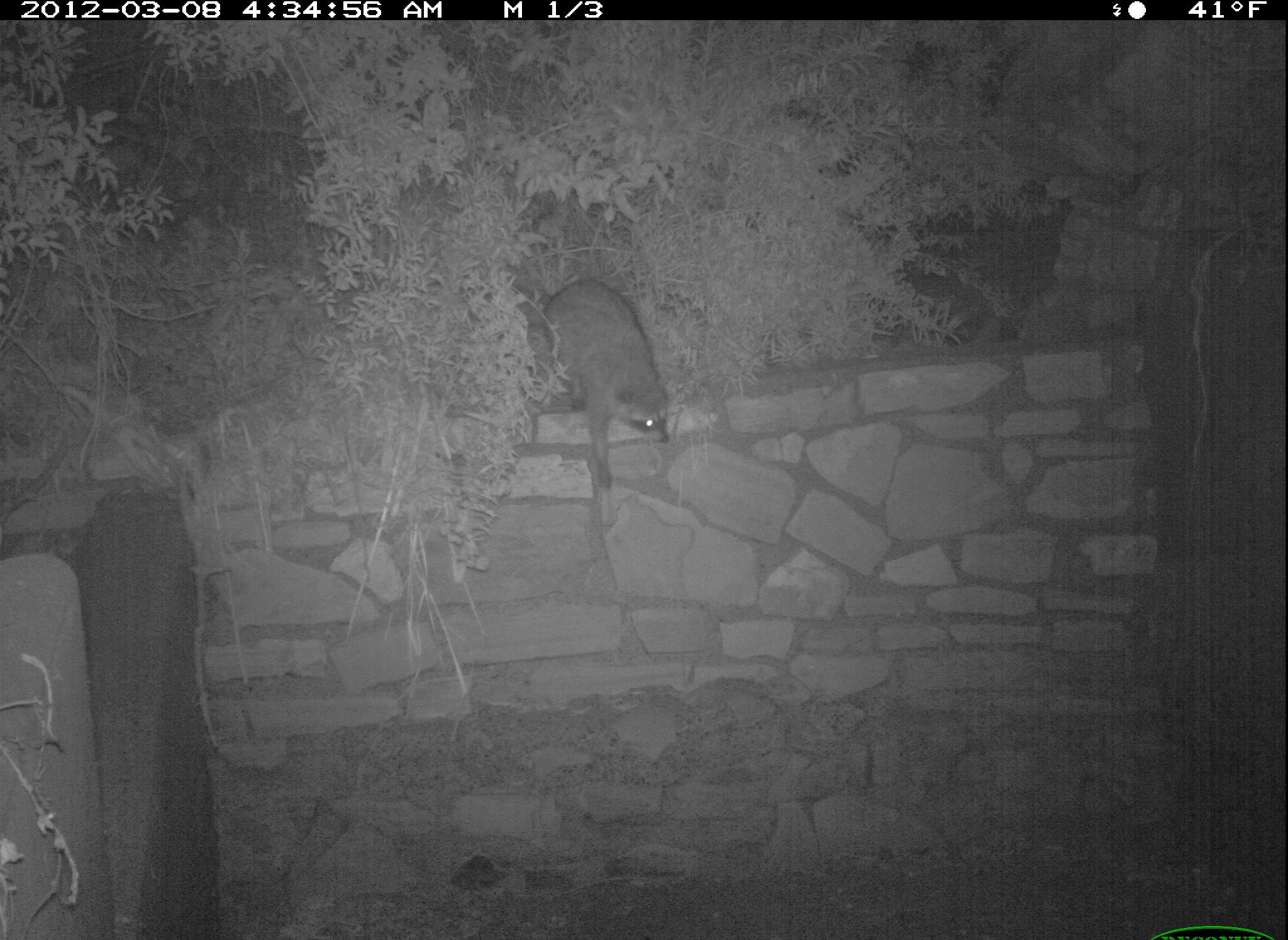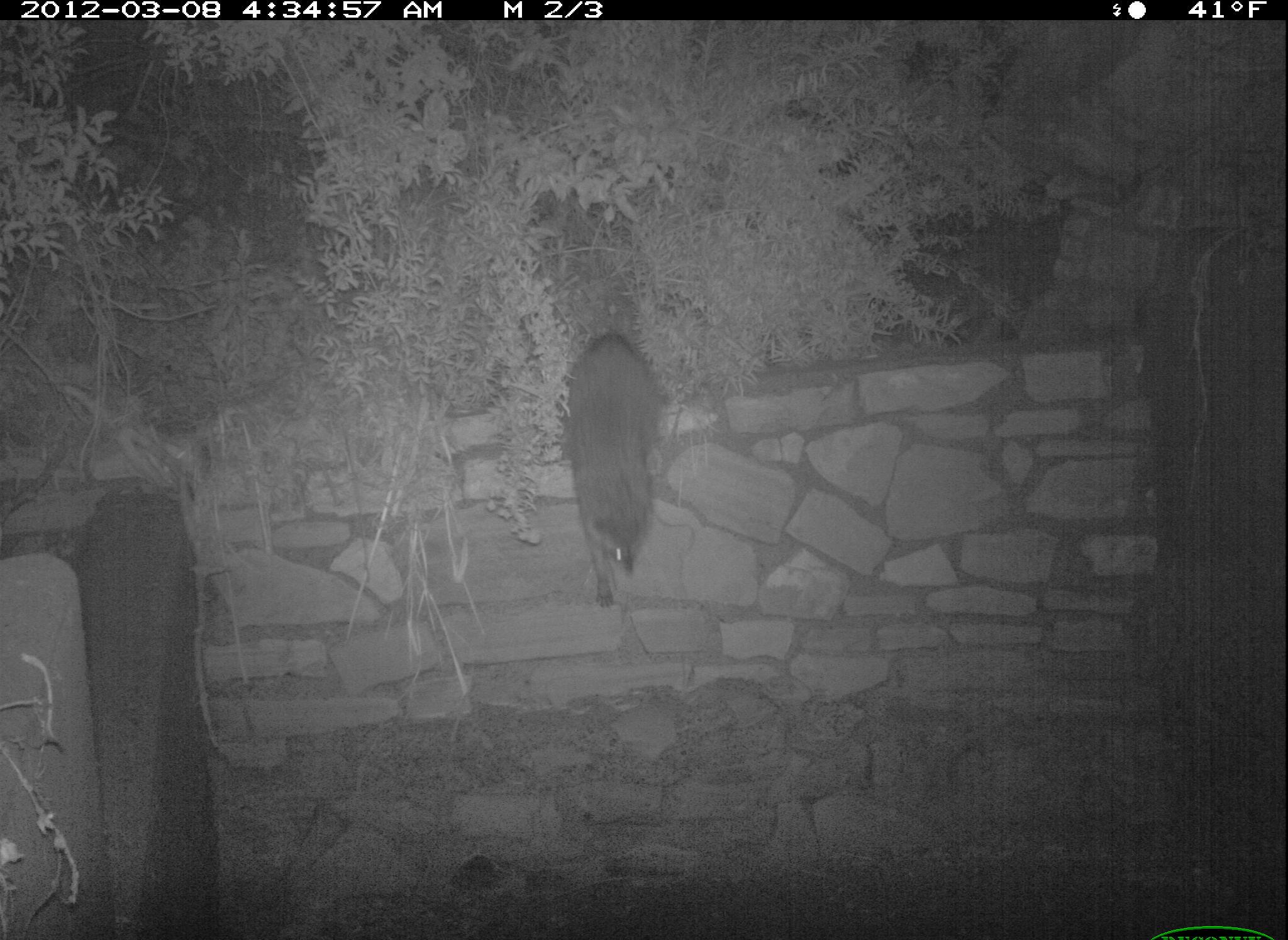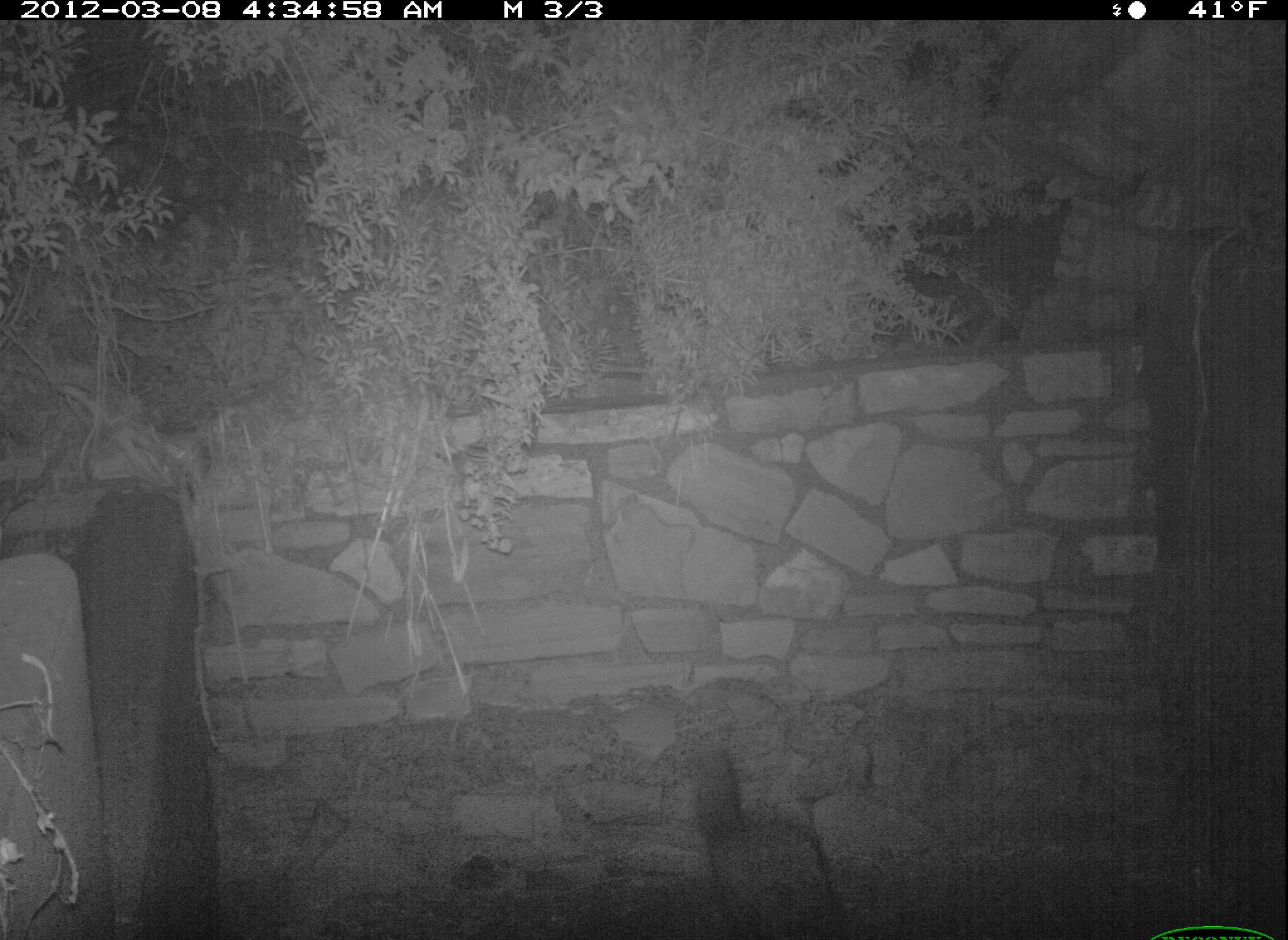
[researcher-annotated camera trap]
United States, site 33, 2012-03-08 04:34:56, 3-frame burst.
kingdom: Animalia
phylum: Chordata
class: Mammalia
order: Carnivora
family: Procyonidae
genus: Procyon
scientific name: Procyon lotor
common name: raccoon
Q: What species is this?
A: Raccoon (Procyon lotor).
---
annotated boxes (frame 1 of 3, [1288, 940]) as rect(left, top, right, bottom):
raccoon: rect(520, 269, 699, 494)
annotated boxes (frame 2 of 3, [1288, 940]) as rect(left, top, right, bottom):
raccoon: rect(544, 312, 673, 615)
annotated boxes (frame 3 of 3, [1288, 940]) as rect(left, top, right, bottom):
raccoon: rect(686, 720, 869, 940)